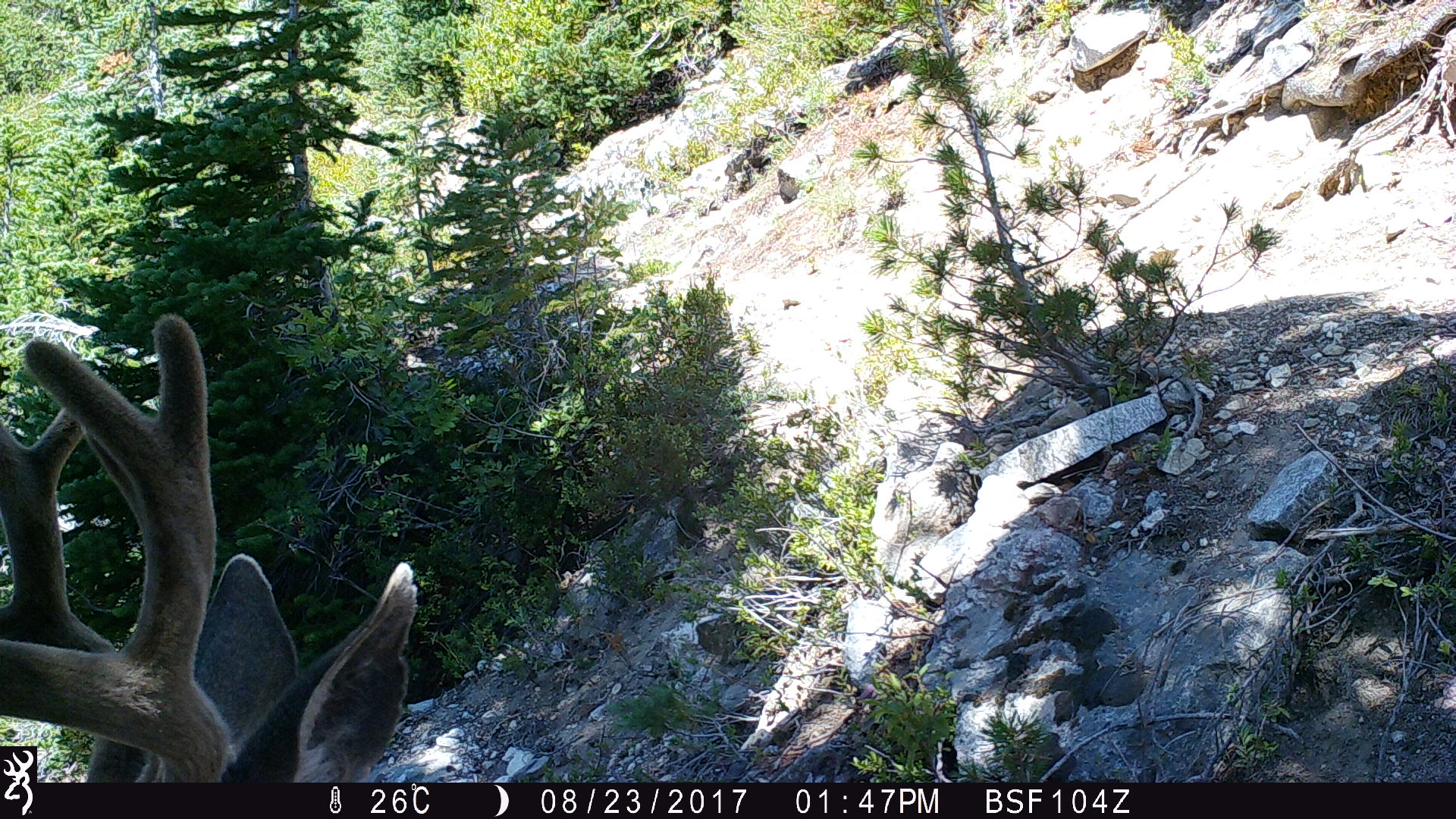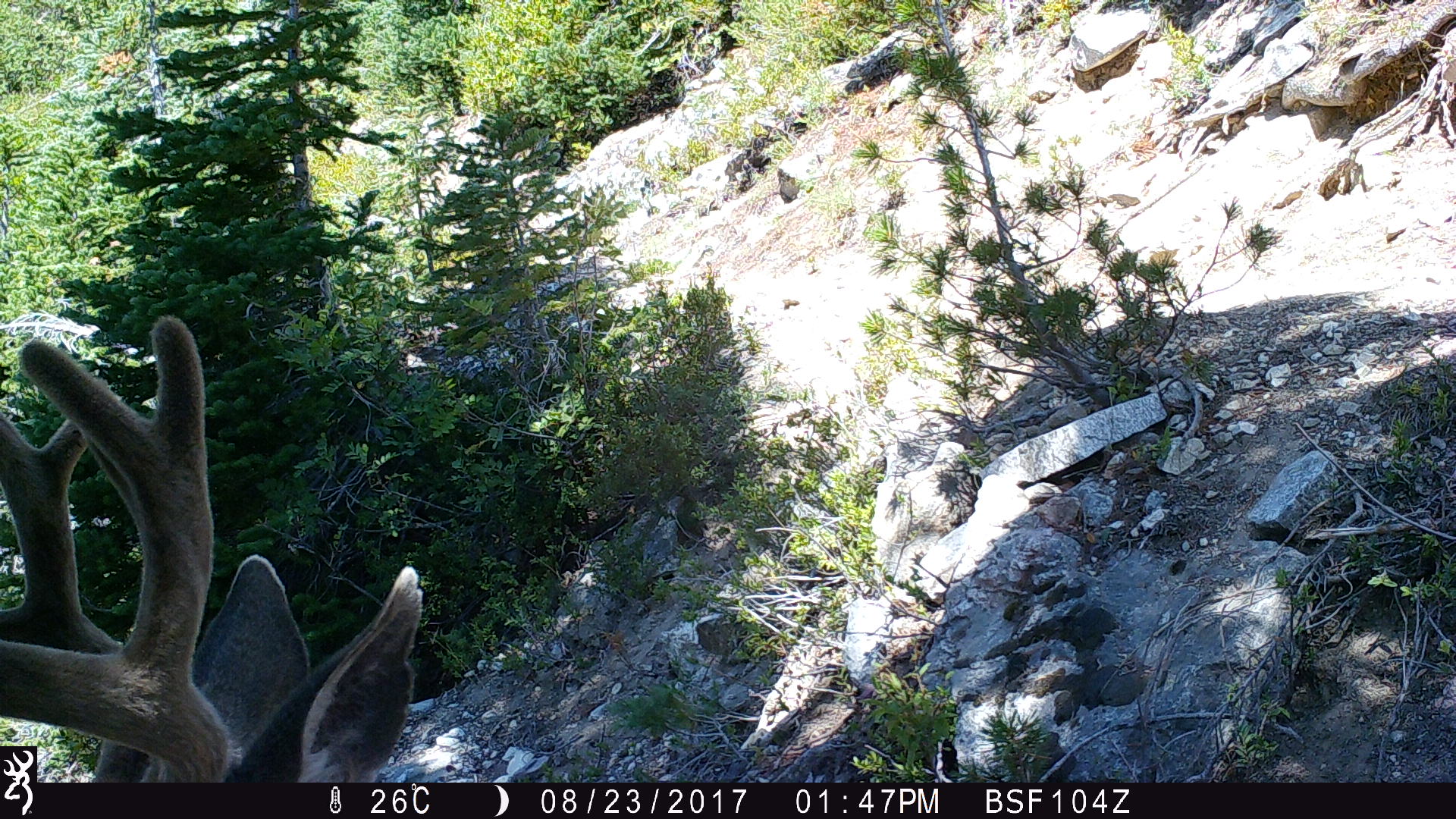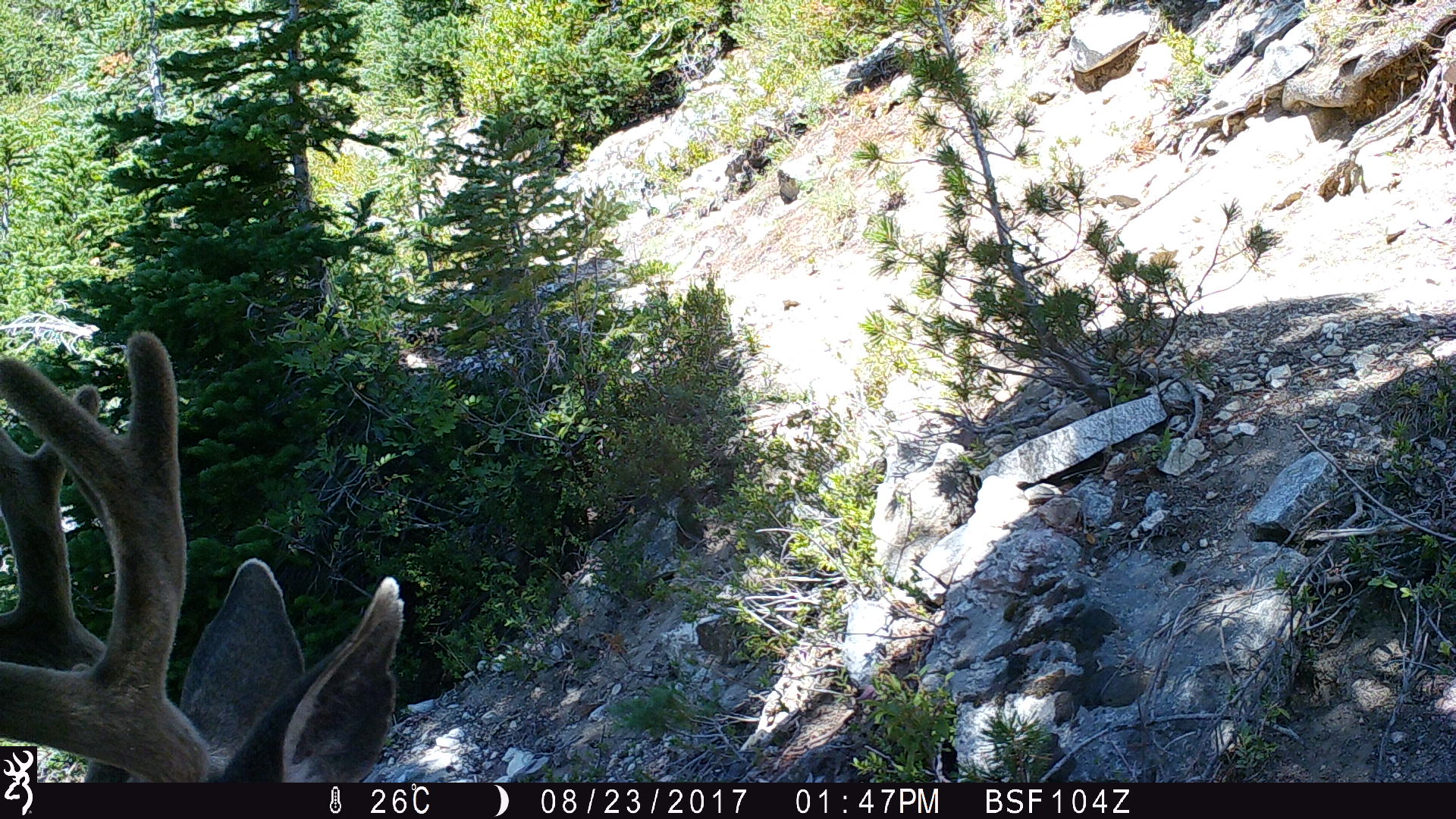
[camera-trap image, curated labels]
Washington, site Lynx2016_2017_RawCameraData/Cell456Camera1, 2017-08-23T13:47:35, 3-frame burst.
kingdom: Animalia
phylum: Chordata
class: Mammalia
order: Artiodactyla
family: Cervidae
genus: Odocoileus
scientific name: Odocoileus hemionus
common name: mule deer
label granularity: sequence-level